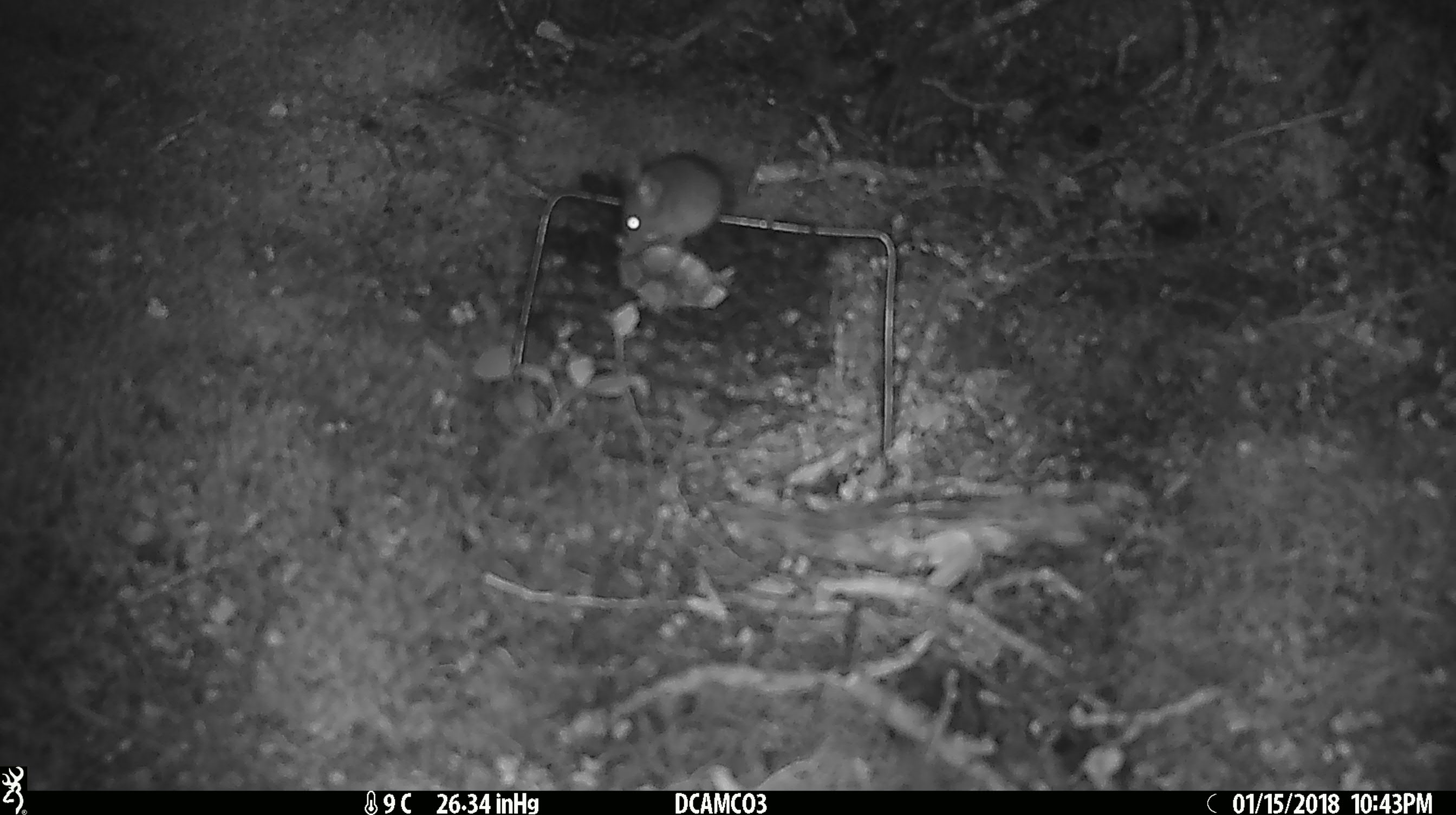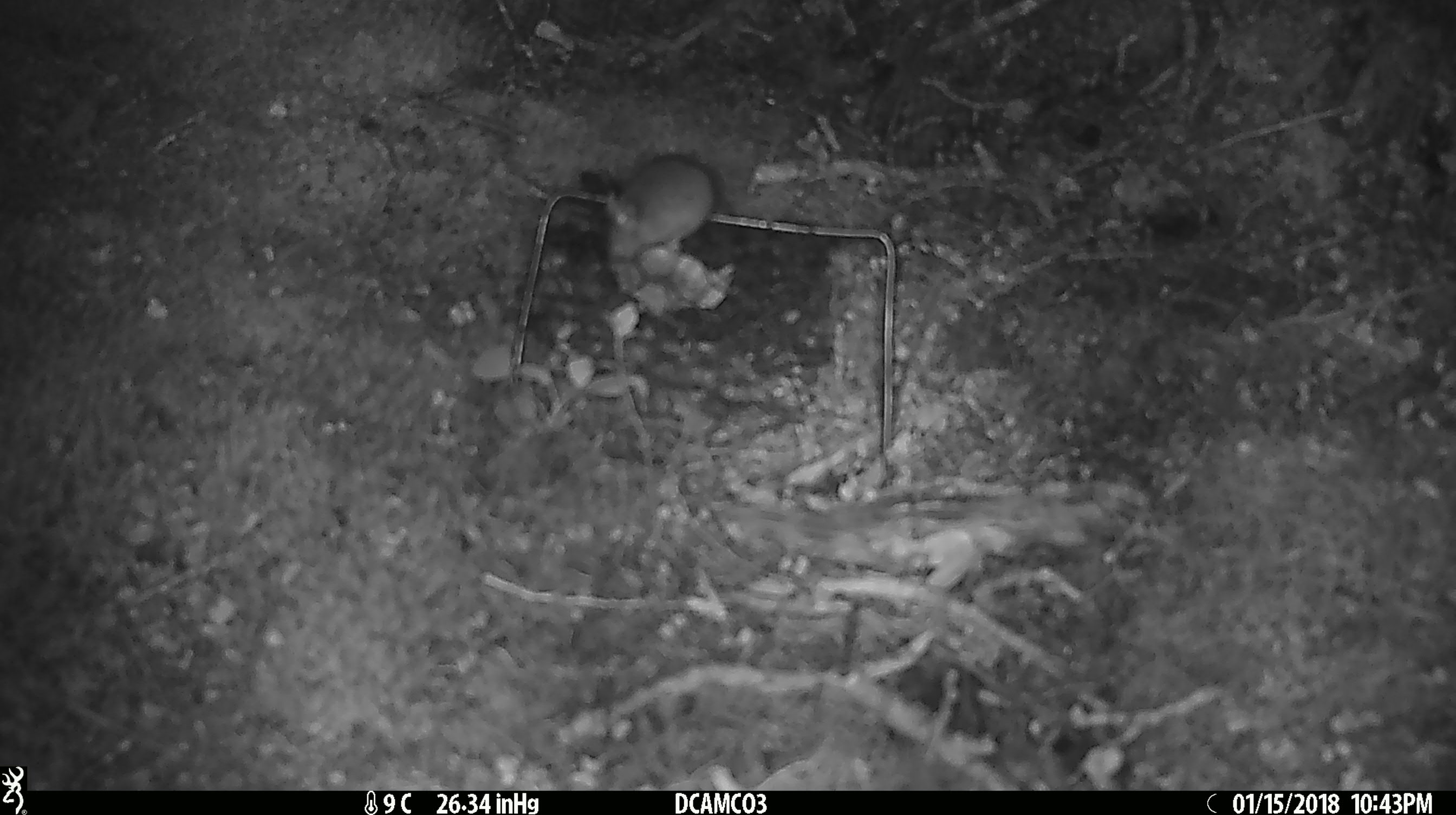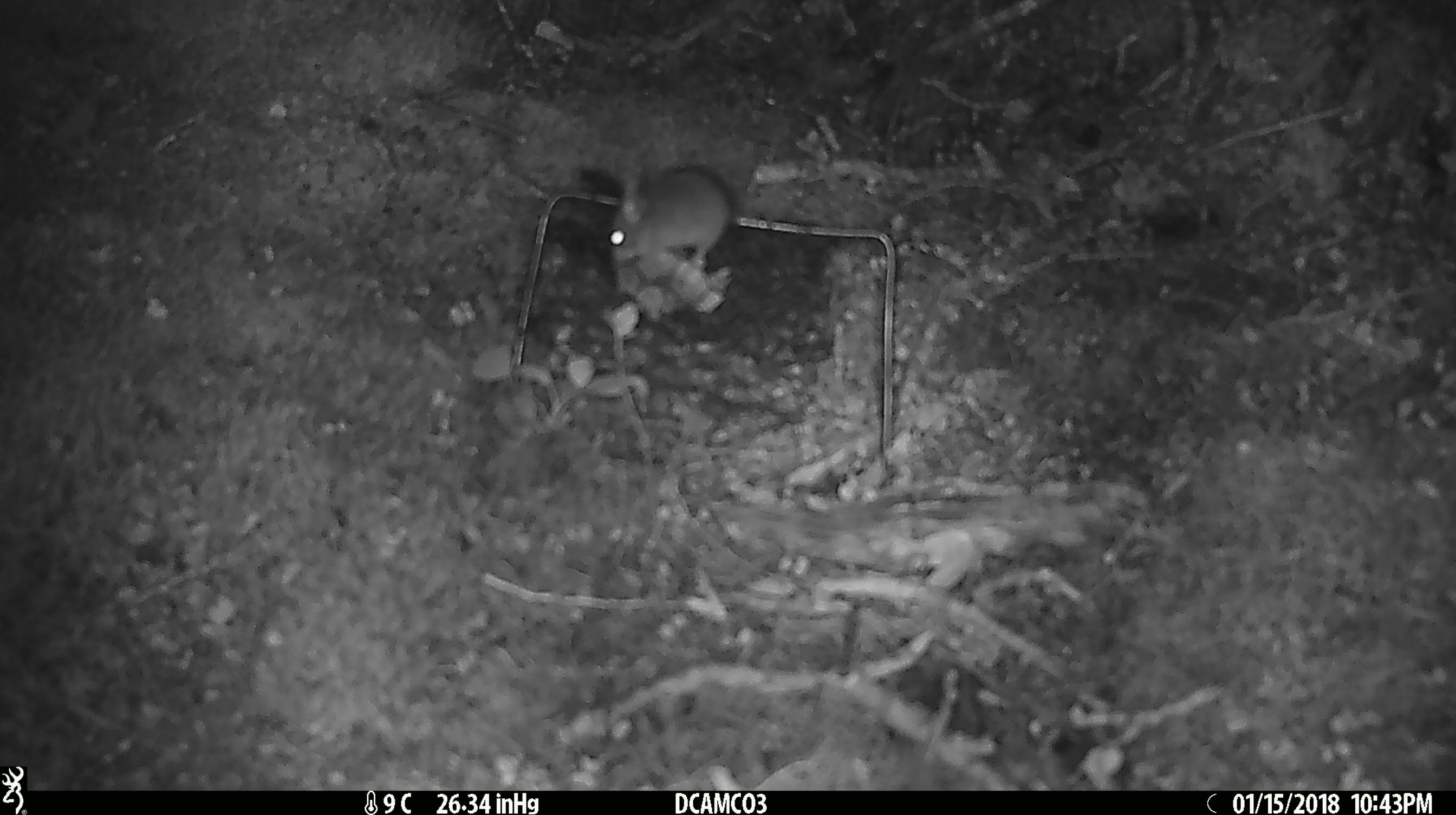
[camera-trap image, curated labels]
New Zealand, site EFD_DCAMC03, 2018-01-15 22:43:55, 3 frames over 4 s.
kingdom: Animalia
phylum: Chordata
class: Mammalia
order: Rodentia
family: Muridae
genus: Mus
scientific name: Mus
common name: mouse